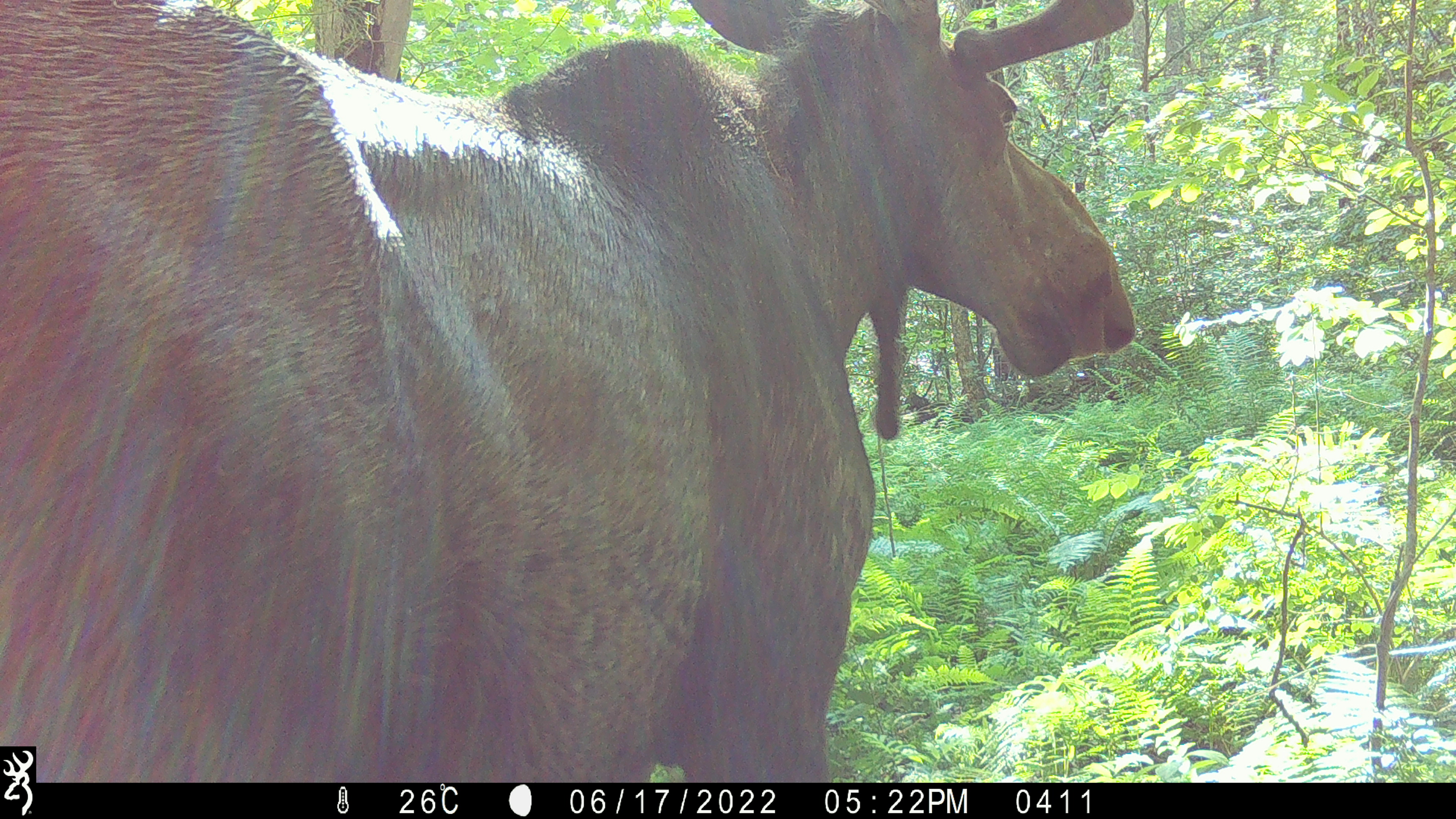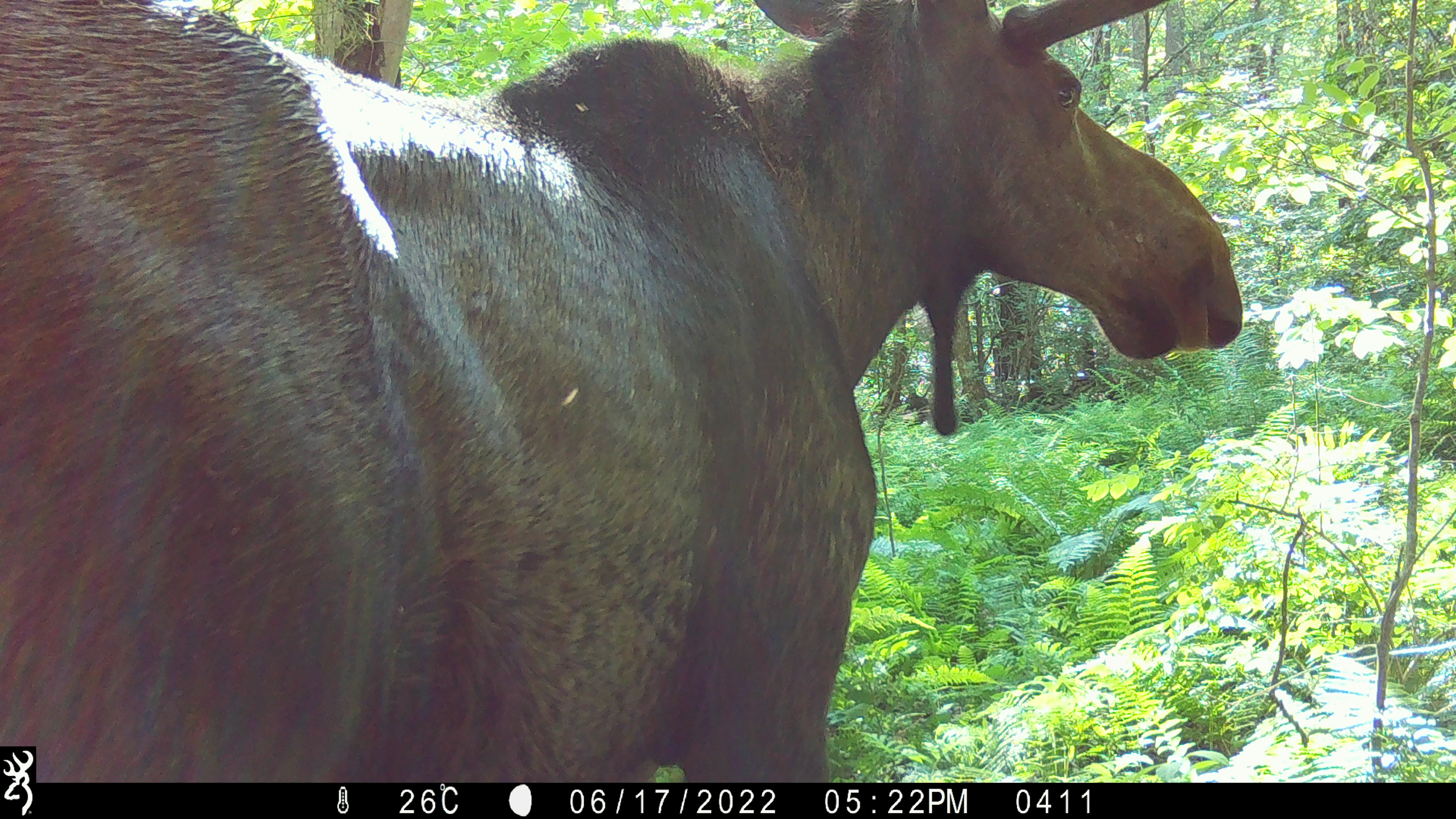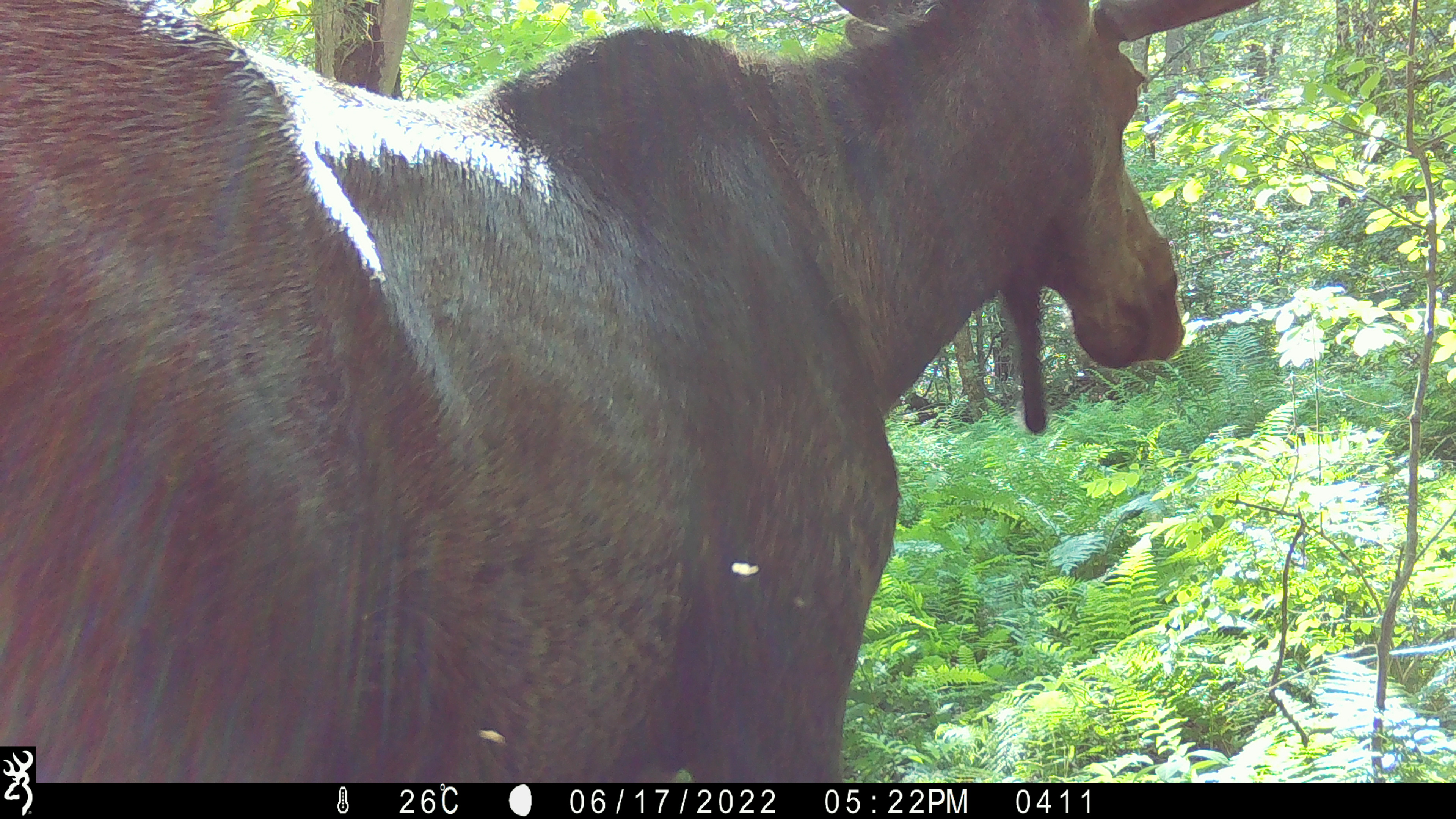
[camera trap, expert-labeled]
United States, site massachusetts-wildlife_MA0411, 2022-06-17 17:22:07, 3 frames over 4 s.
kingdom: Animalia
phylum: Chordata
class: Mammalia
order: Artiodactyla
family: Cervidae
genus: Alces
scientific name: Alces alces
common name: moose